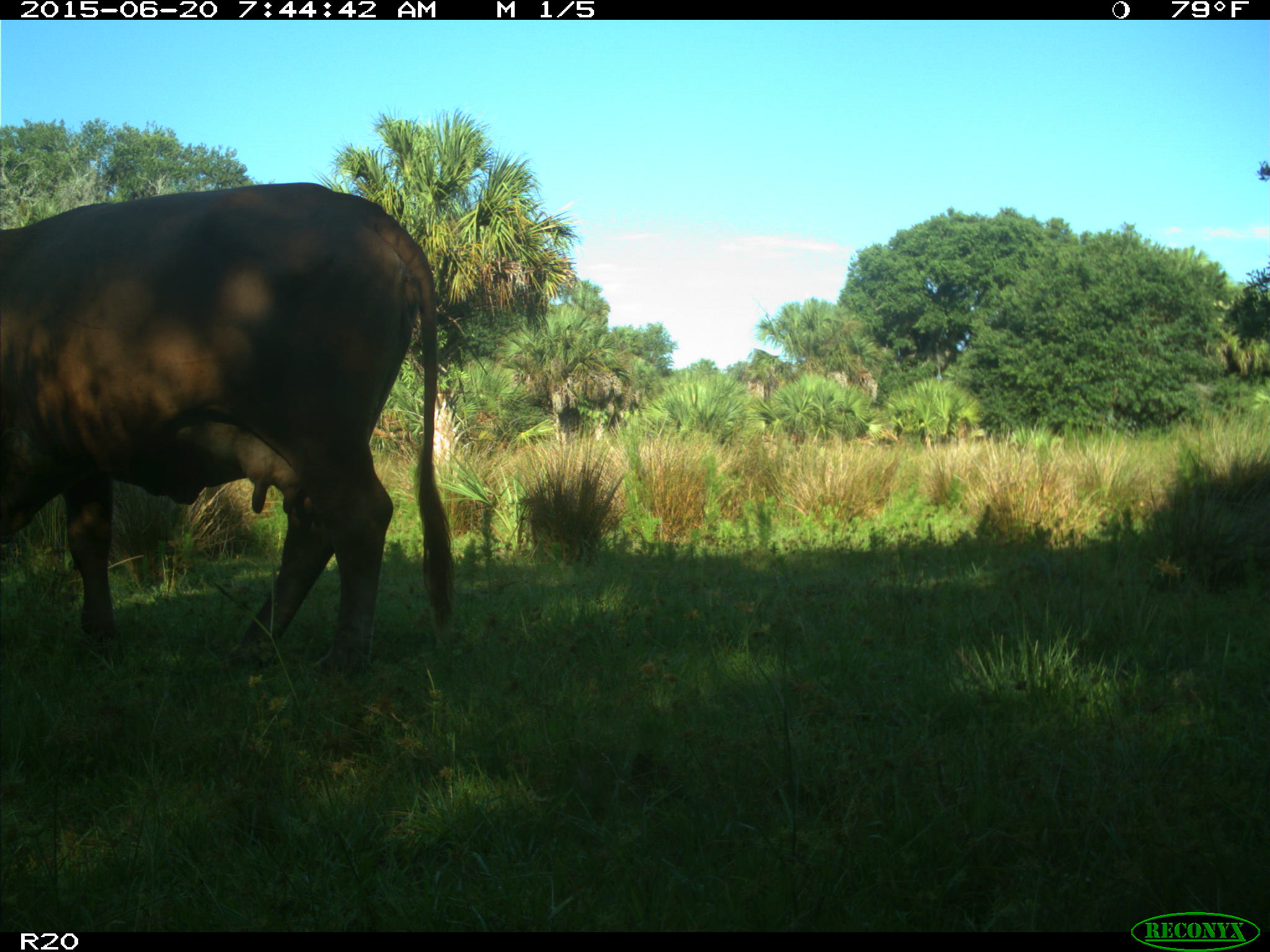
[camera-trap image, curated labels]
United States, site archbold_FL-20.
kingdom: Animalia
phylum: Chordata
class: Mammalia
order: Artiodactyla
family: Bovidae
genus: Bos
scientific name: Bos taurus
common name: domestic cow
Bos taurus (domestic cow).